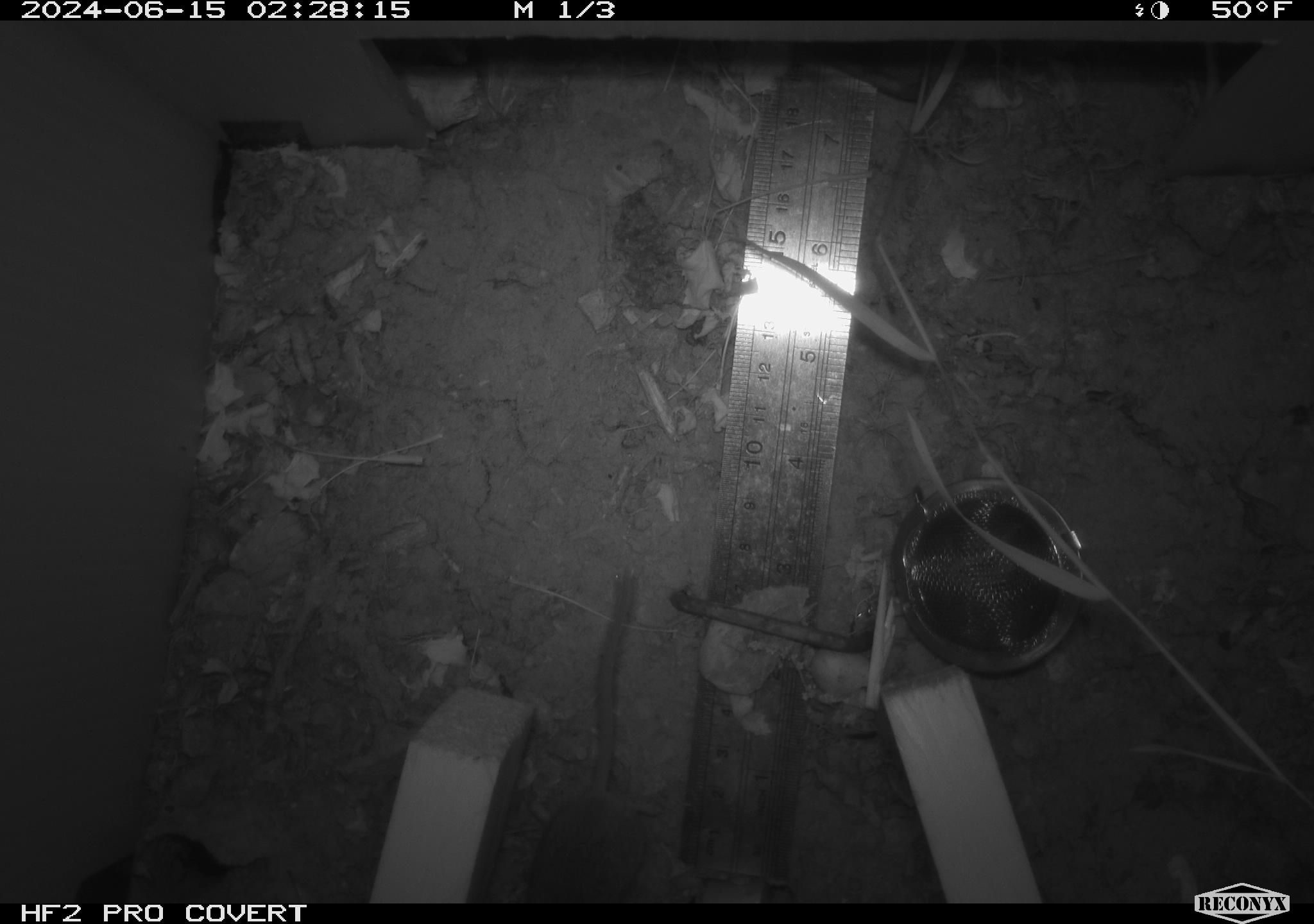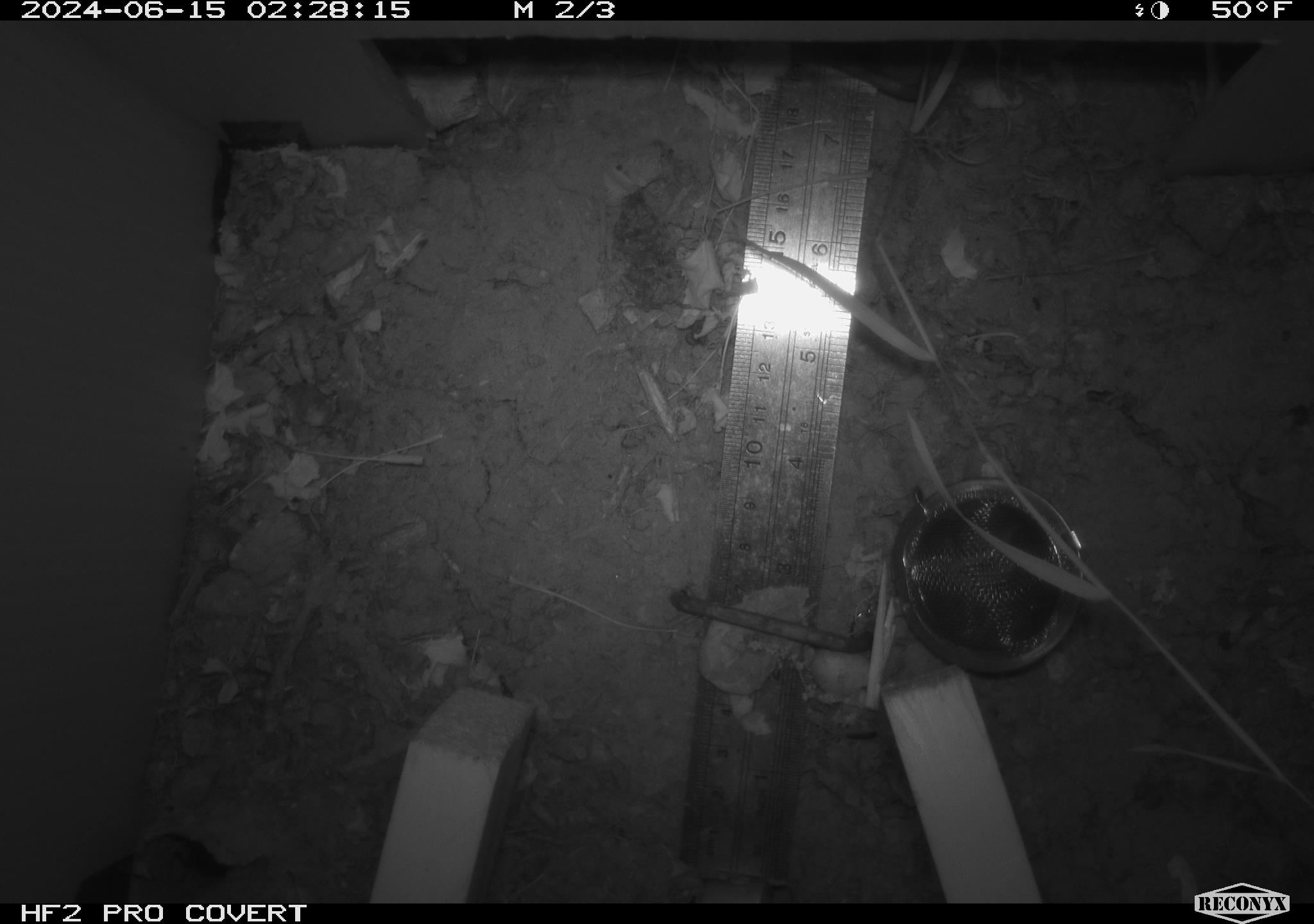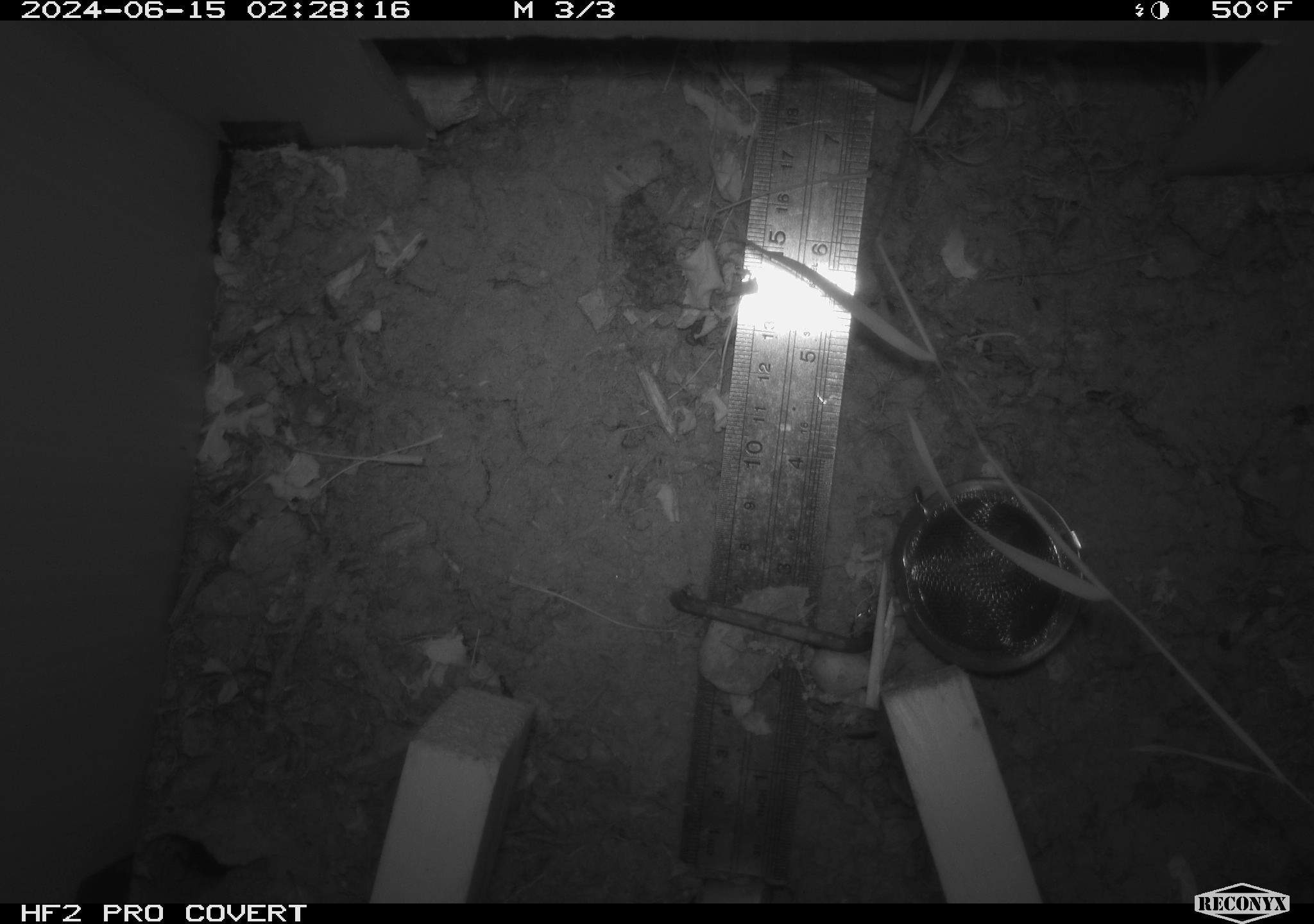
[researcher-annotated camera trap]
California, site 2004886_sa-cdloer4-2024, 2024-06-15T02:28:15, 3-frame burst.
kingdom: Animalia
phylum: Chordata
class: Mammalia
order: Rodentia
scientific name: Rodentia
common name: rodent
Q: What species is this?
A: Rodent (Rodentia).